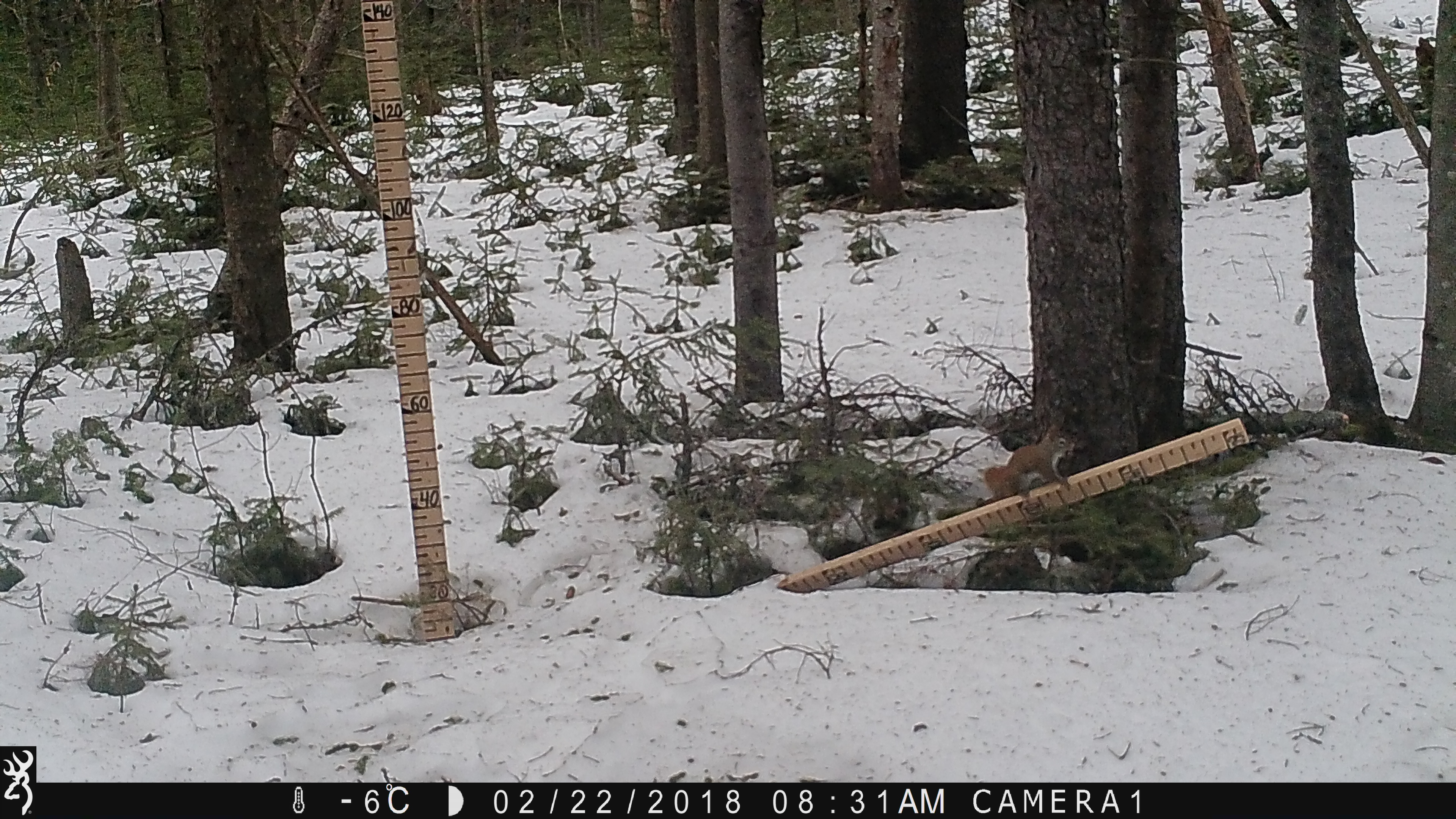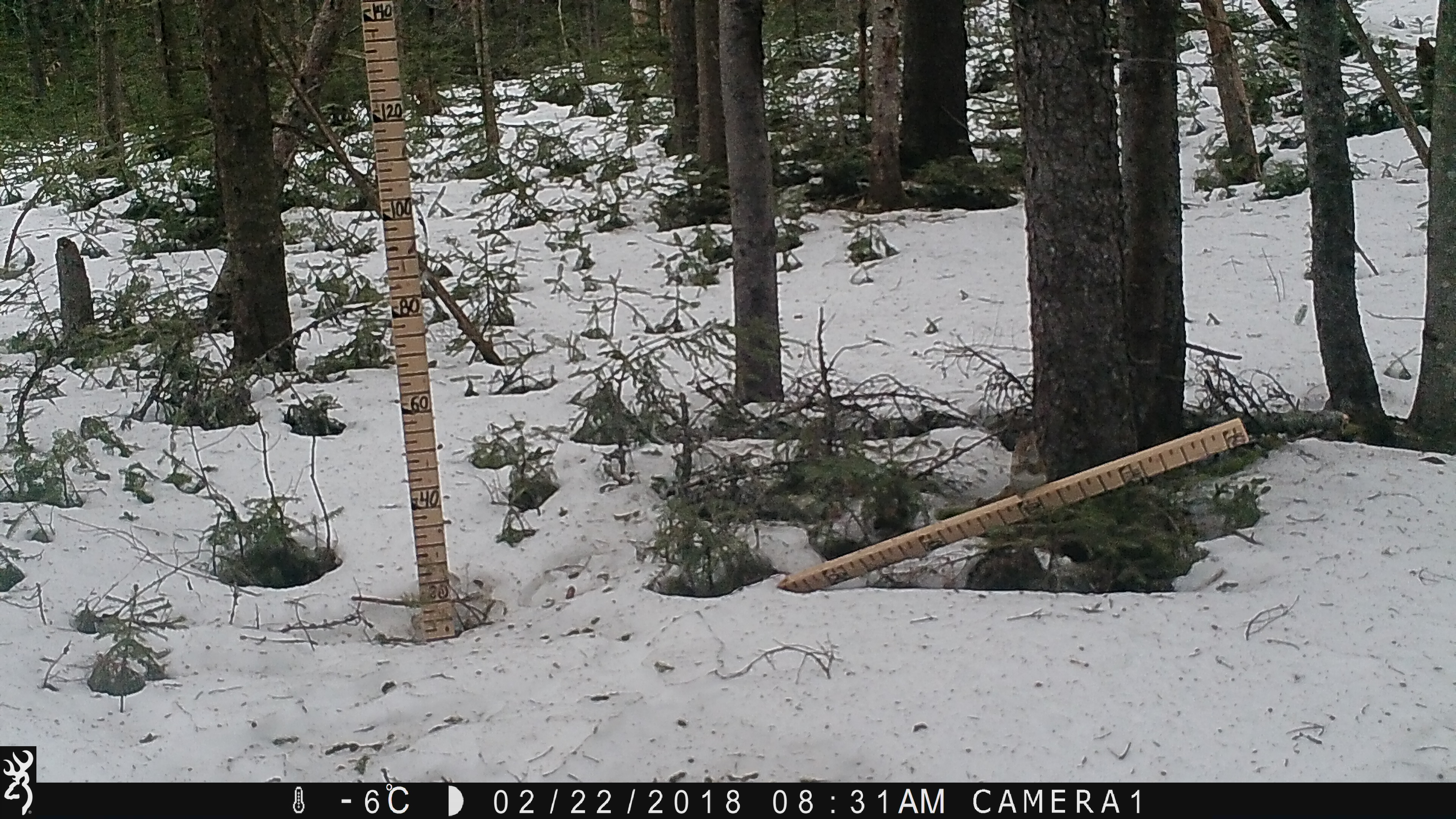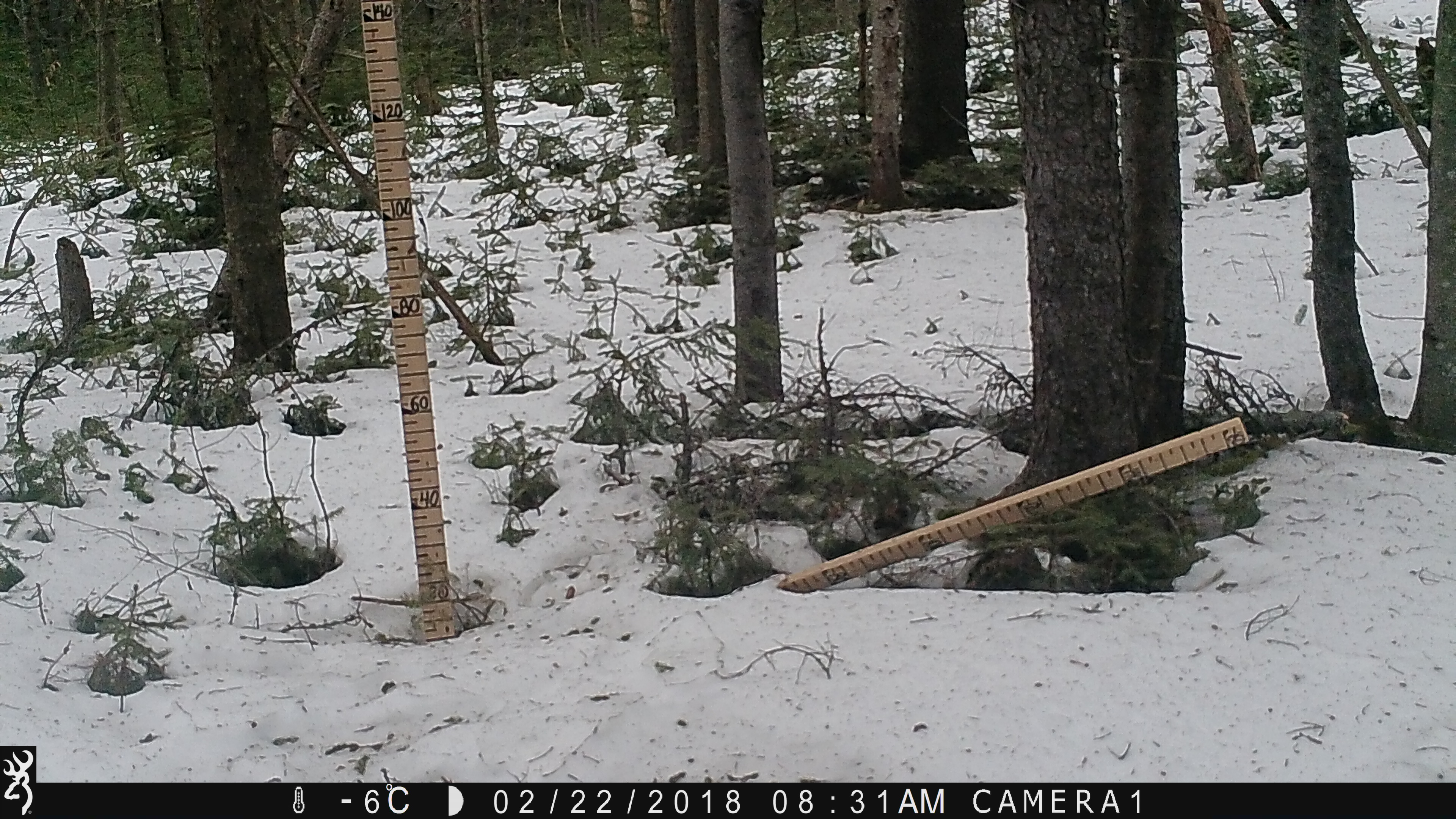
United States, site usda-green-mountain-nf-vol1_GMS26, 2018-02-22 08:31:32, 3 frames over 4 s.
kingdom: Animalia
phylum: Chordata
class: Mammalia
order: Rodentia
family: Sciuridae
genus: Tamiasciurus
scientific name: Tamiasciurus hudsonicus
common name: red squirrel